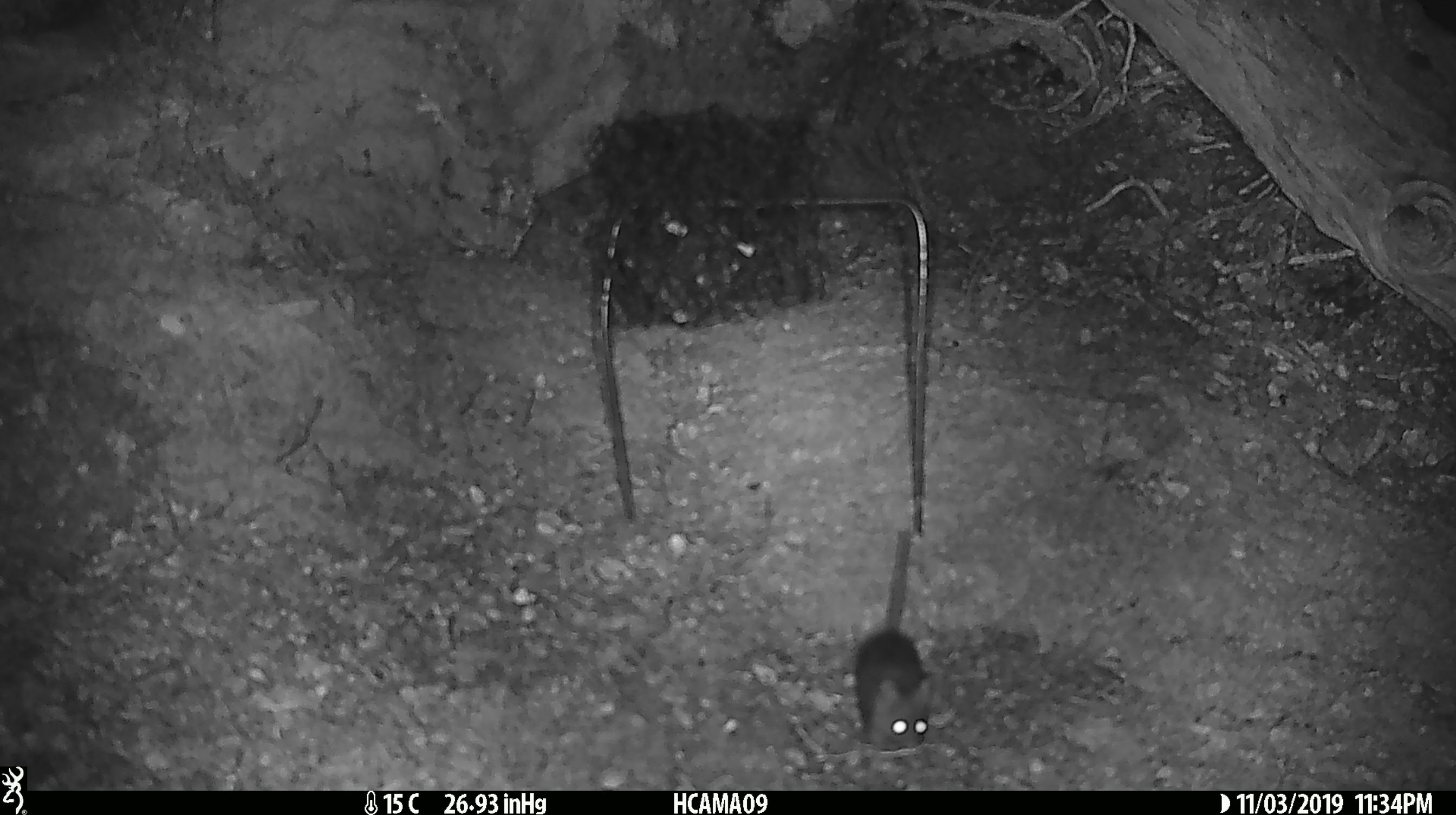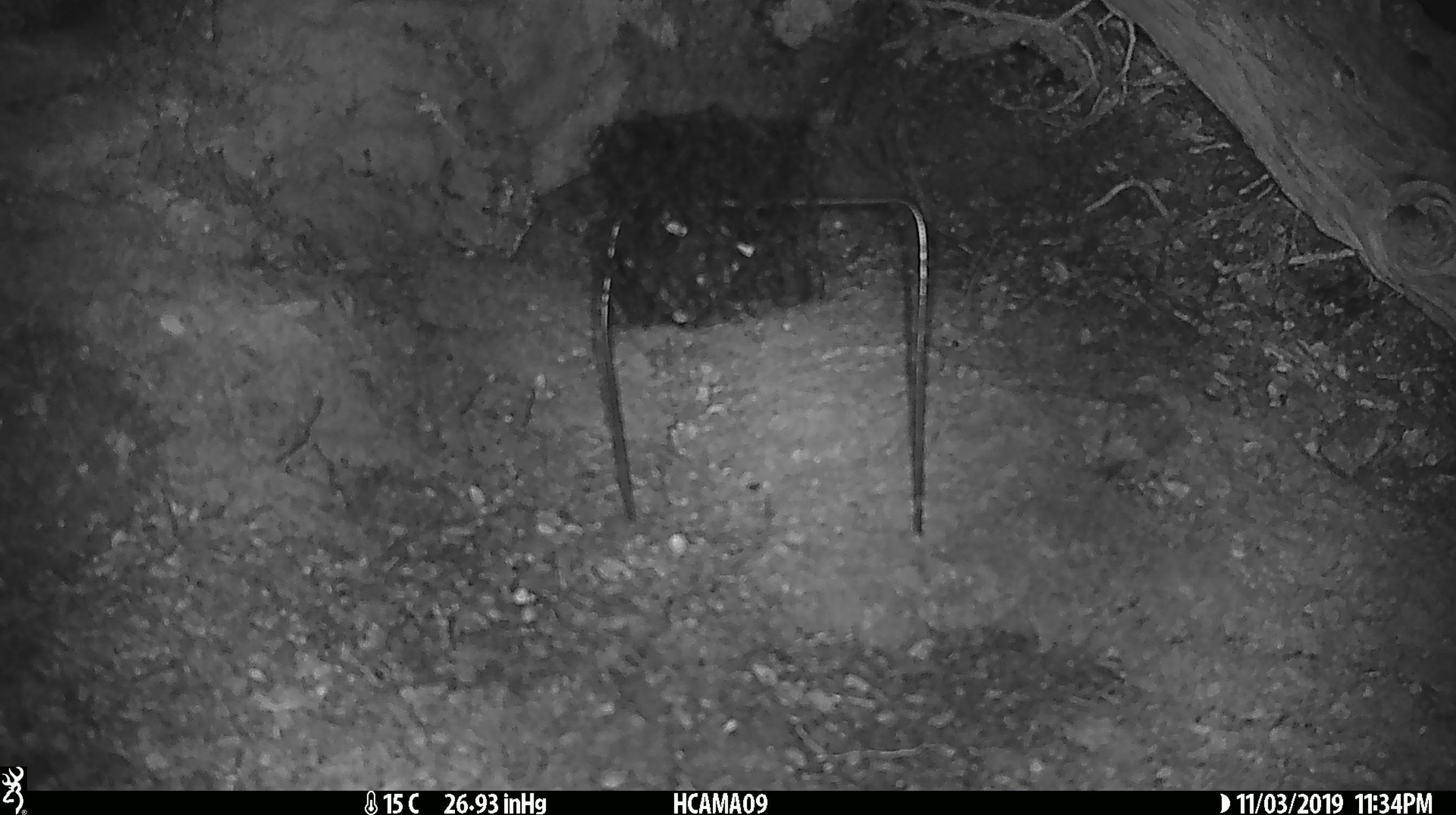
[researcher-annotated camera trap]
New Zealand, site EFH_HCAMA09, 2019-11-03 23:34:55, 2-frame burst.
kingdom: Animalia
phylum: Chordata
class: Mammalia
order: Rodentia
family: Muridae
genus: Mus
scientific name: Mus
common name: mouse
Mouse (Mus).